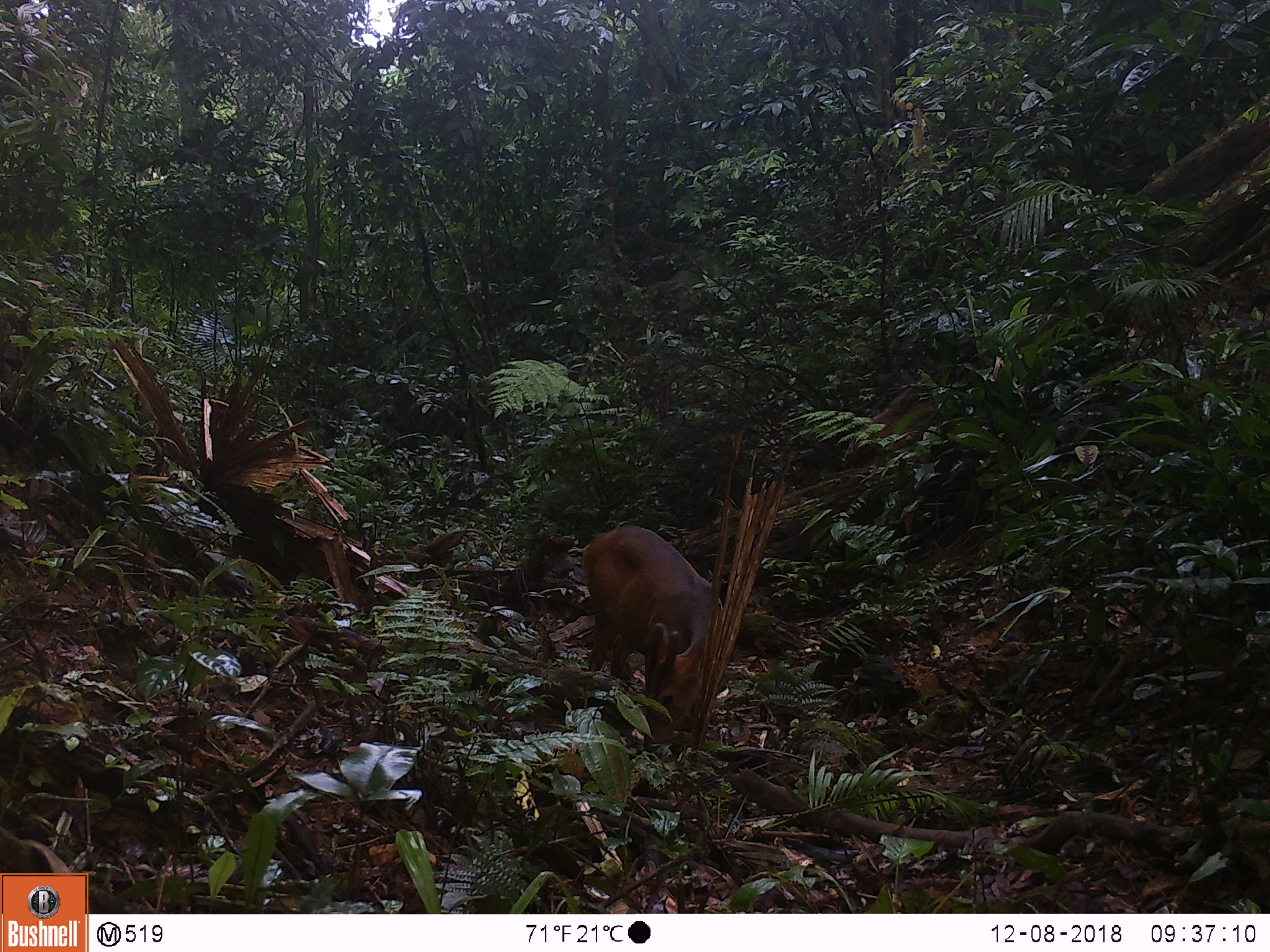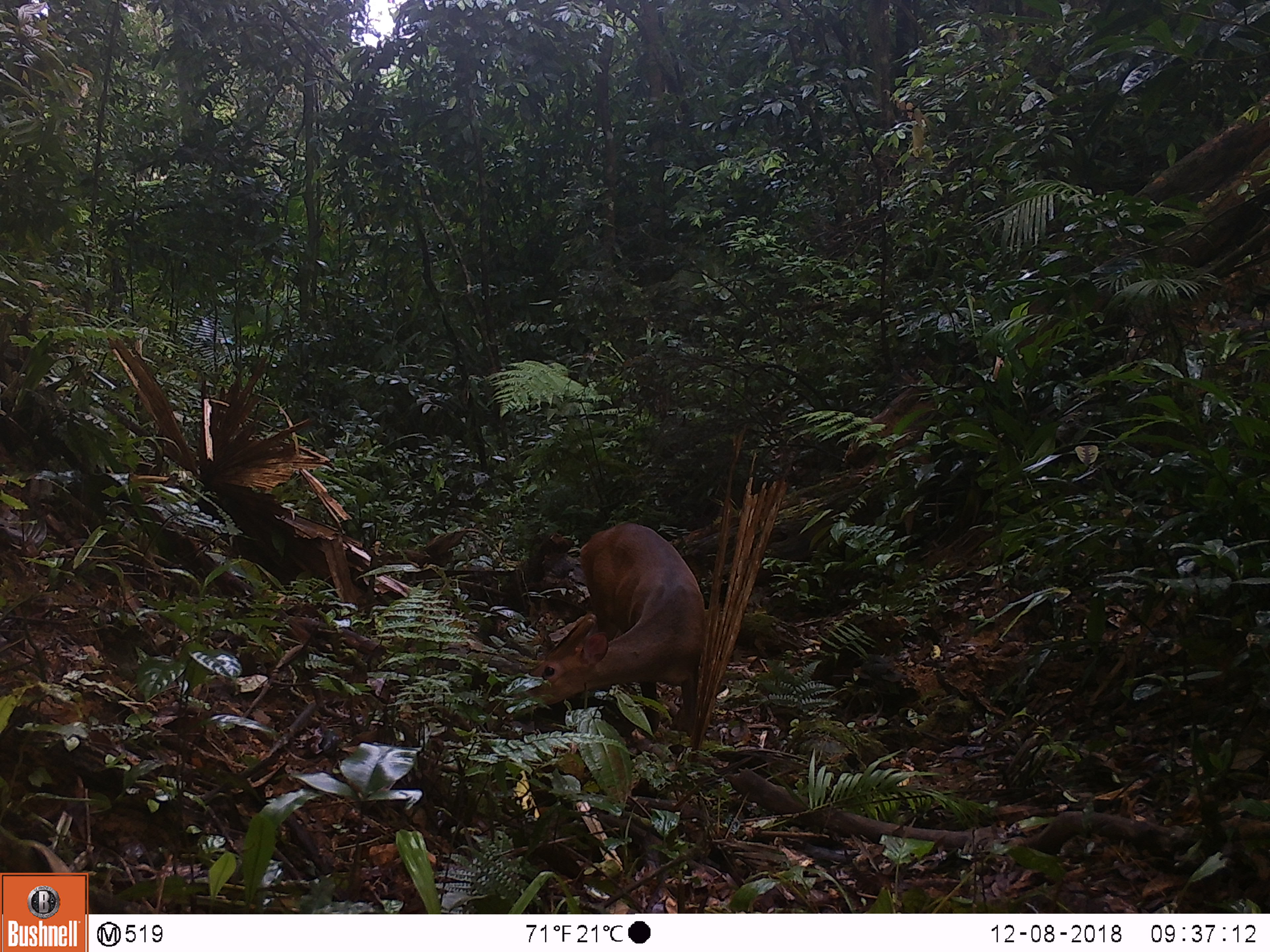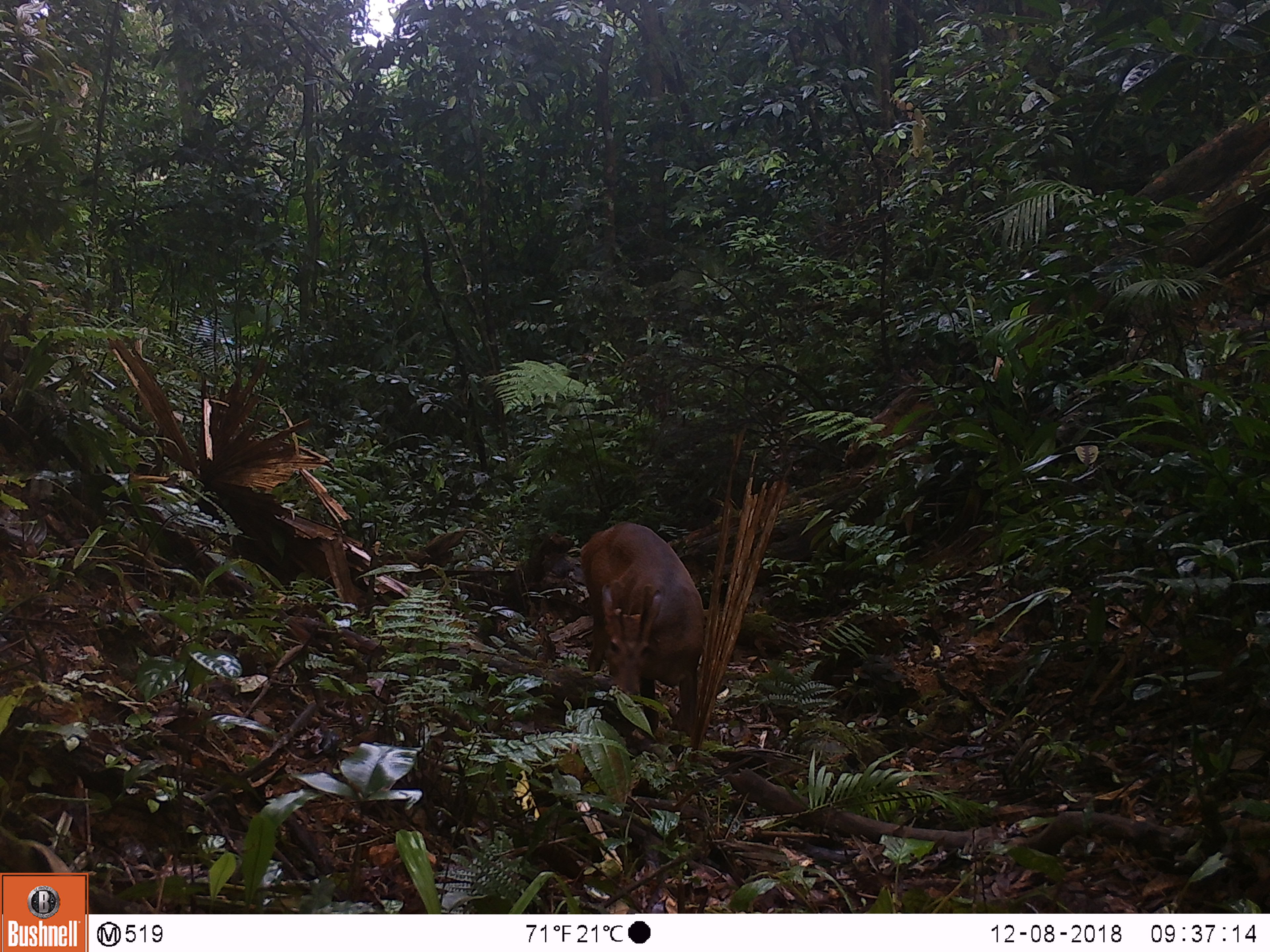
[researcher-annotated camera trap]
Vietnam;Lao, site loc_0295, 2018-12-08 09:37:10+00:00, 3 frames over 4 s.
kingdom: Animalia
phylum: Chordata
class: Mammalia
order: Artiodactyla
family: Cervidae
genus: Muntiacus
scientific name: Muntiacus vuquangensis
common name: large-antlered muntjac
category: large antlered muntjac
Large antlered muntjac (large-antlered muntjac) (Muntiacus vuquangensis). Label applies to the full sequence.